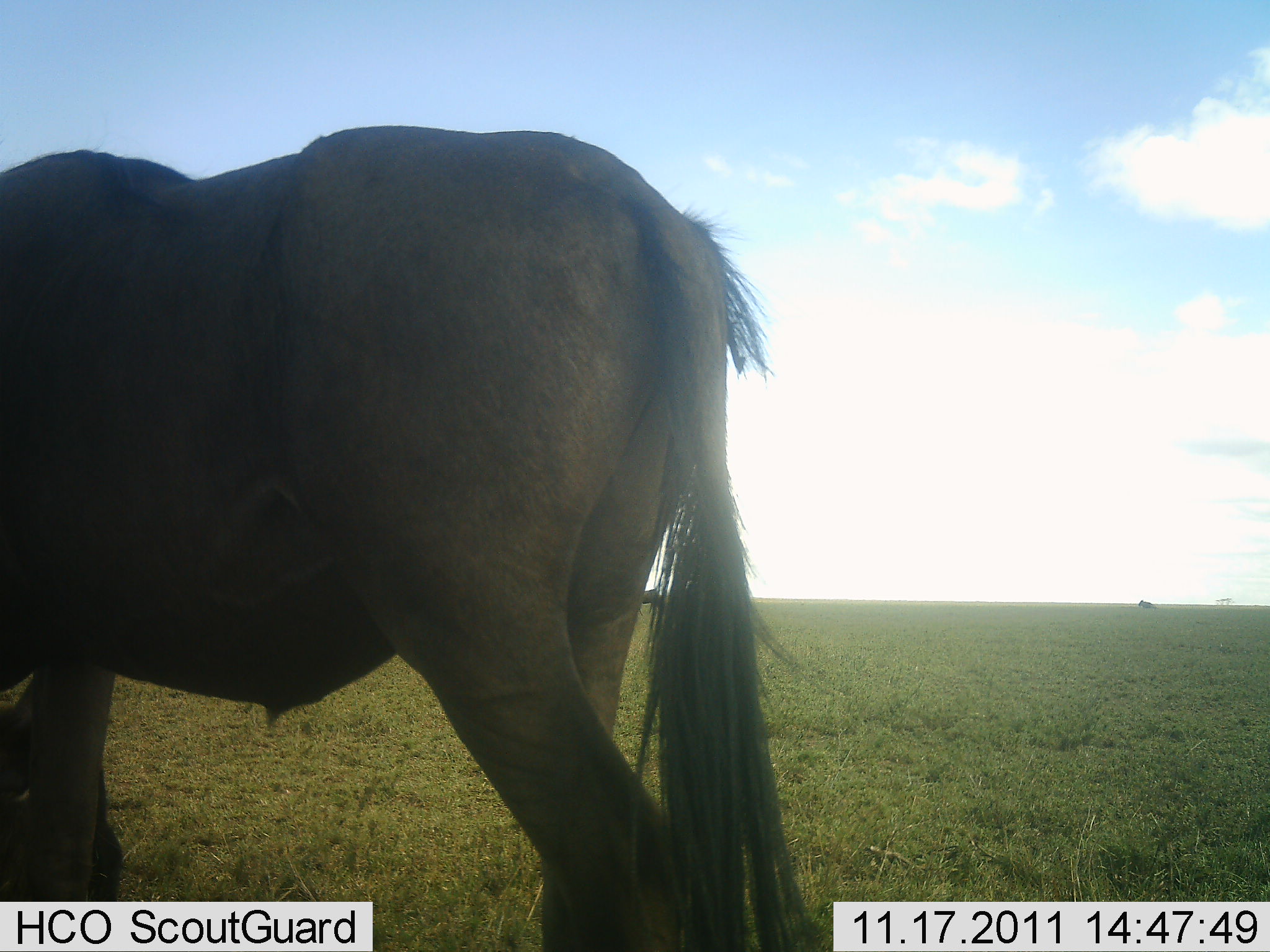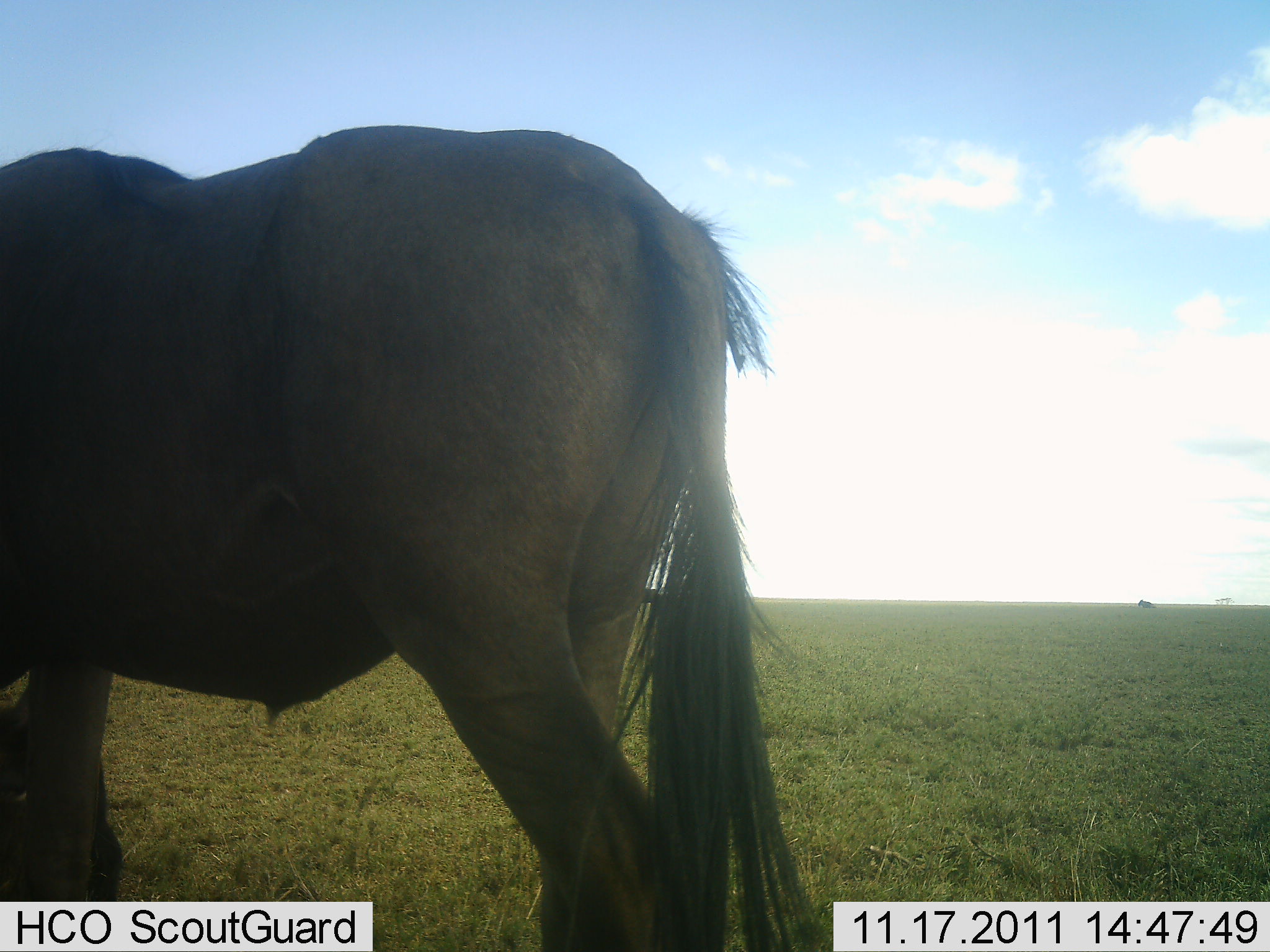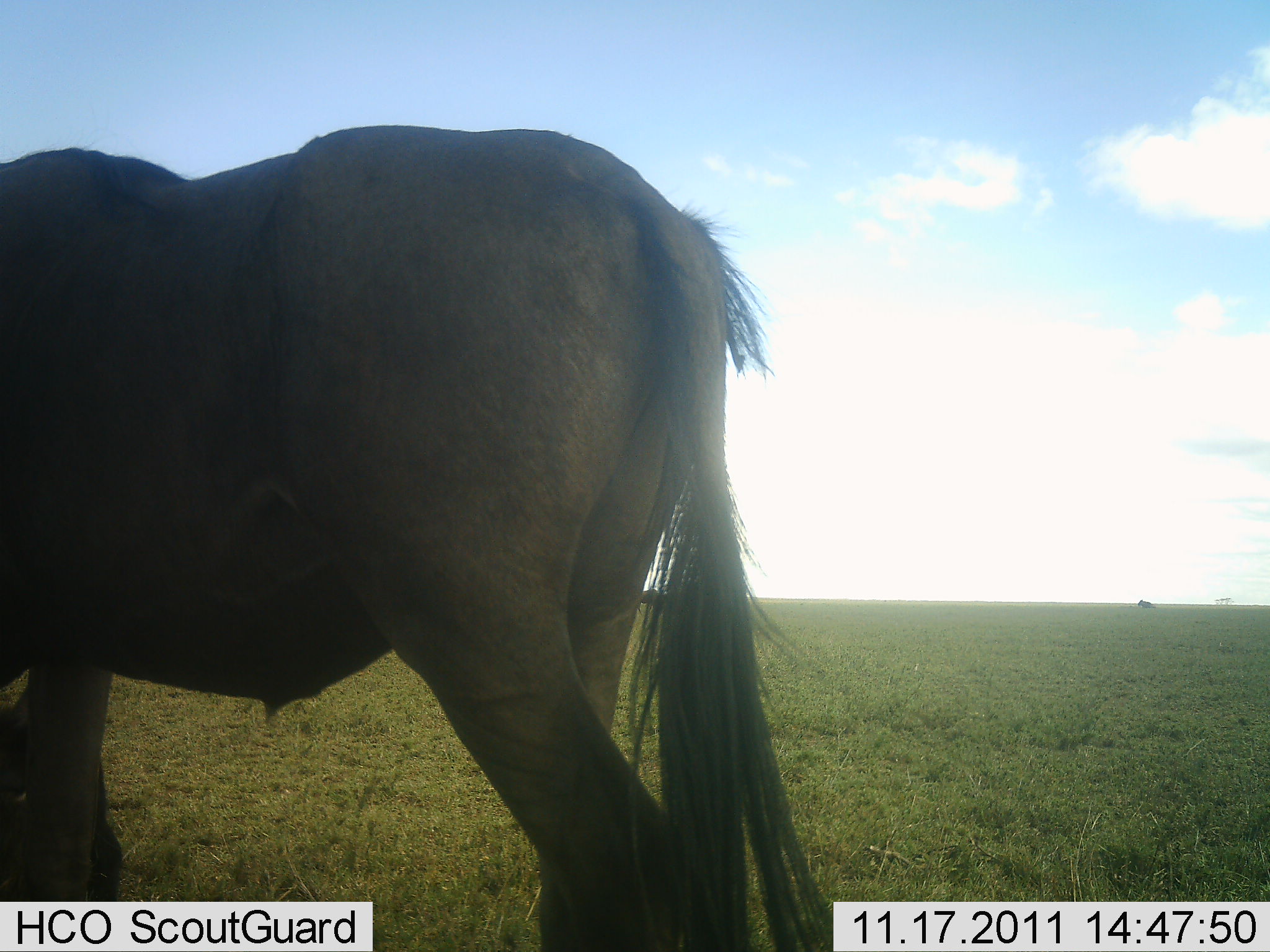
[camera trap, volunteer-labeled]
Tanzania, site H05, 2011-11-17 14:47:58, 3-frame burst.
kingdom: Animalia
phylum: Chordata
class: Mammalia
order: Artiodactyla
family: Bovidae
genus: Connochaetes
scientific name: Connochaetes taurinus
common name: blue wildebeest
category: wildebeest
Wildebeest (blue wildebeest) (Connochaetes taurinus), count 1. Behavior (volunteer vote fractions): standing 82%, resting 0%, moving 18%, interacting 0%. Young present (vote fraction): 0%. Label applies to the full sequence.